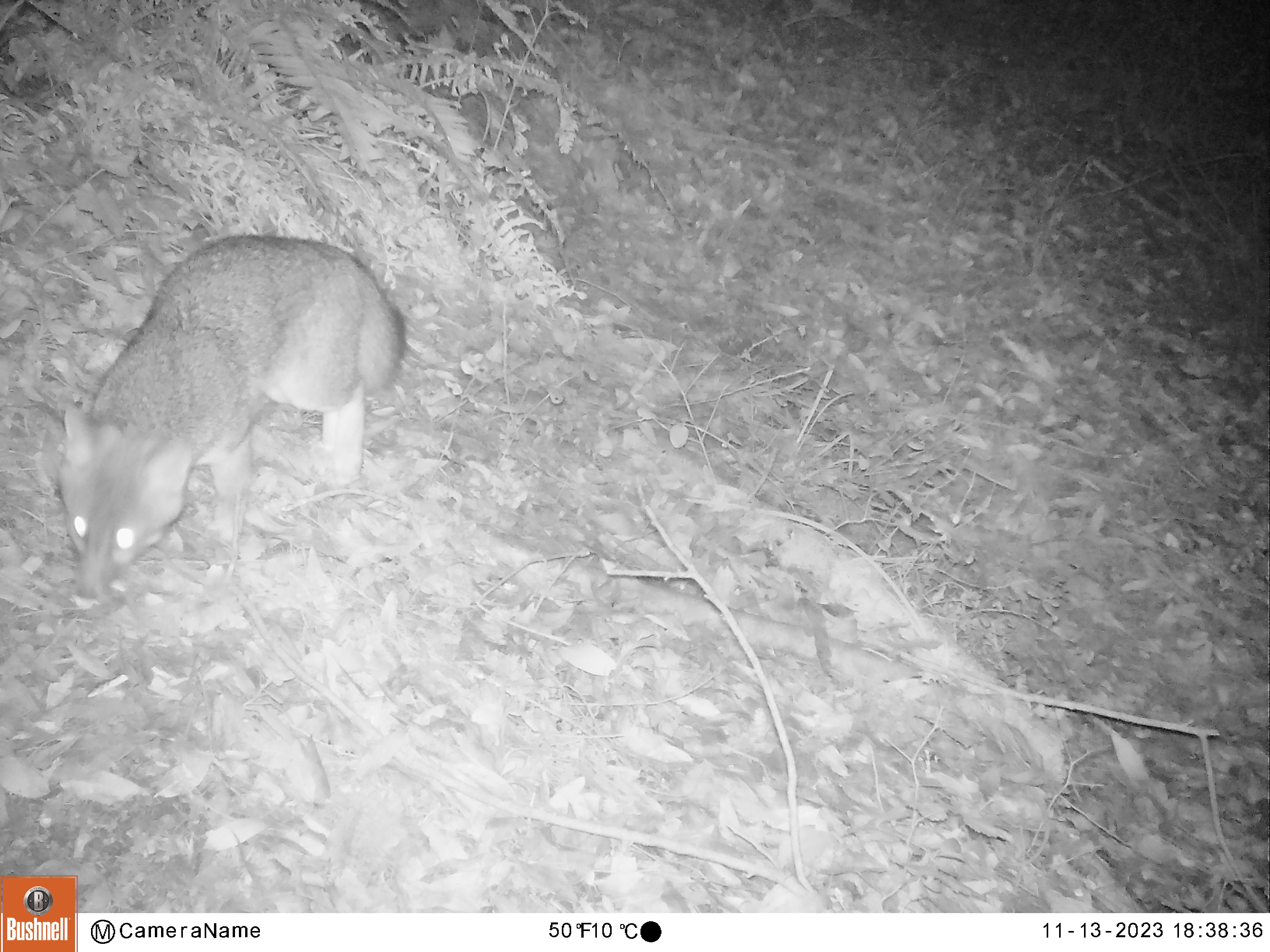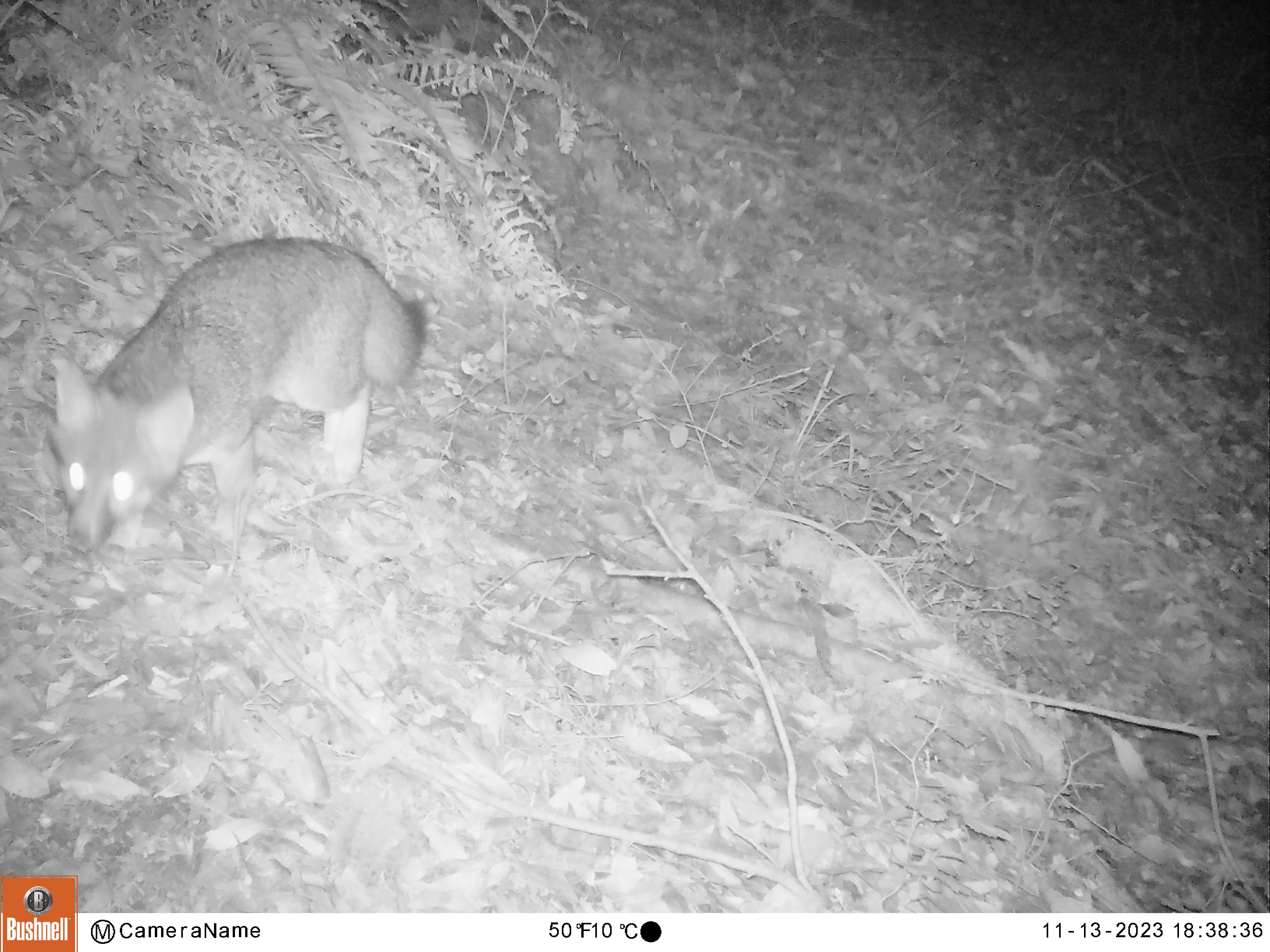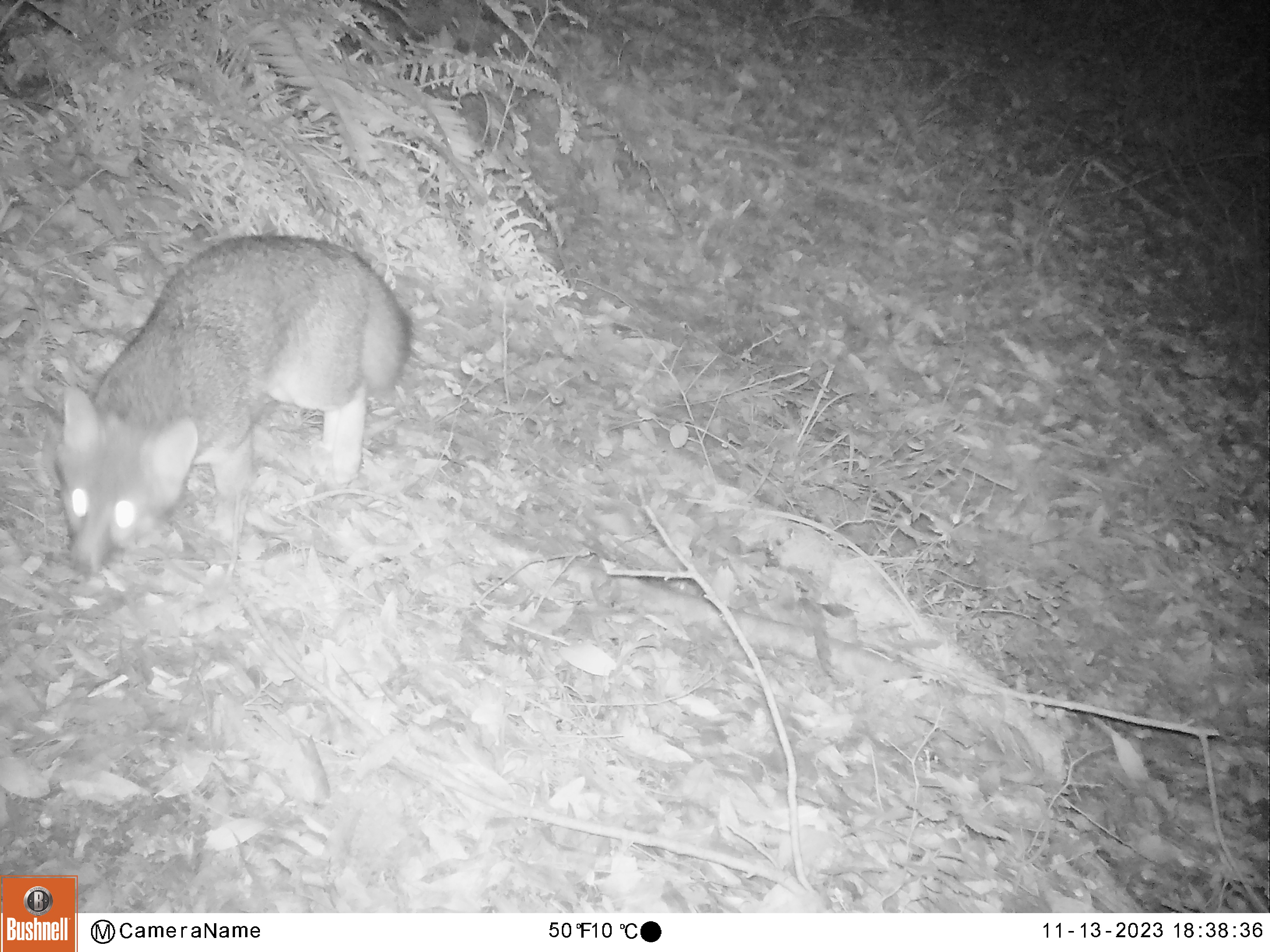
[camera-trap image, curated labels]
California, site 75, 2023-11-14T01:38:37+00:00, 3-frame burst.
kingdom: Animalia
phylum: Chordata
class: Mammalia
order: Carnivora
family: Canidae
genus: Urocyon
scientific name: Urocyon cinereoargenteus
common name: gray fox